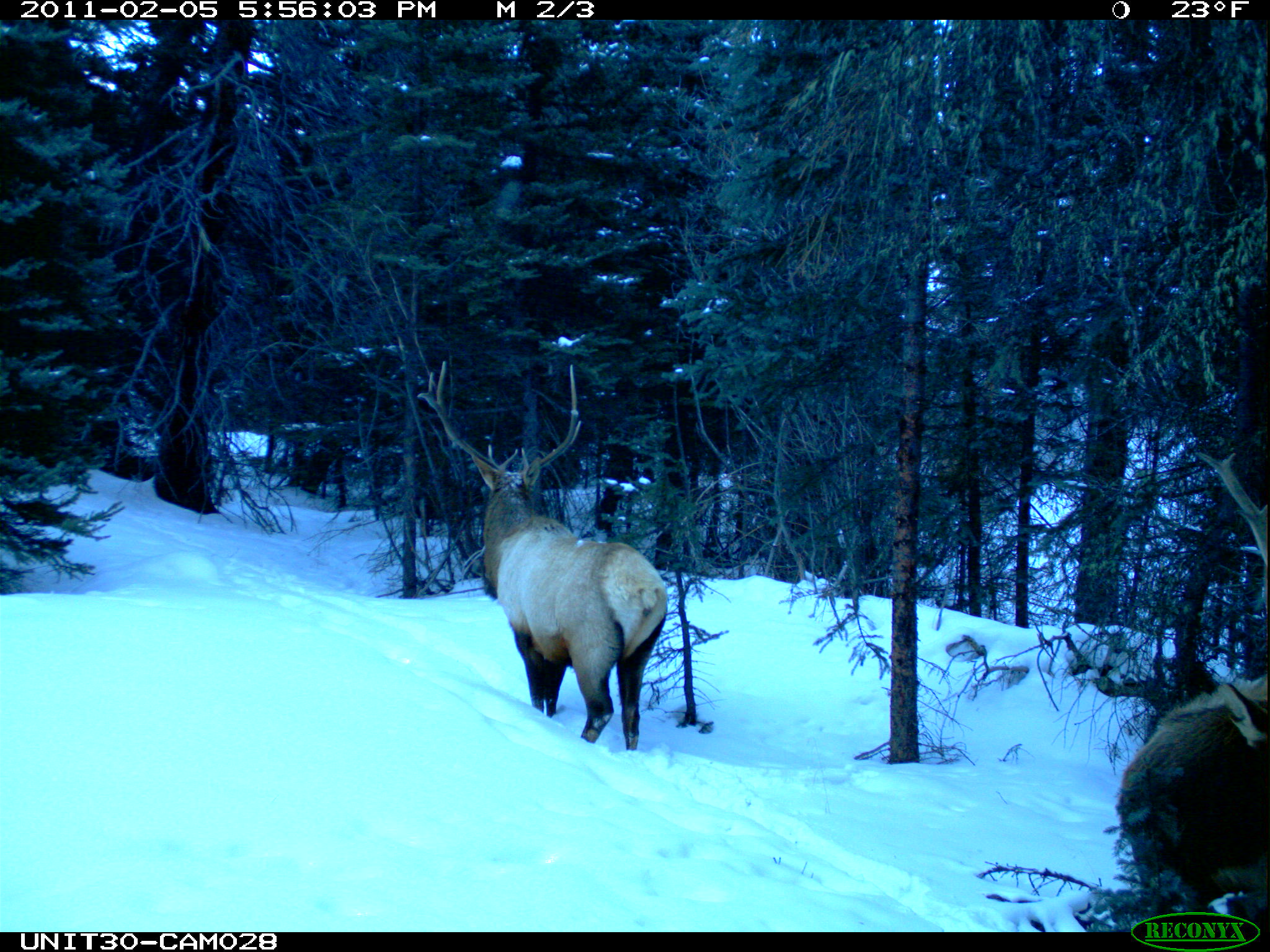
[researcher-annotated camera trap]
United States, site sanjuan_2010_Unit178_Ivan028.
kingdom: Animalia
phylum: Chordata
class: Mammalia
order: Artiodactyla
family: Cervidae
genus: Cervus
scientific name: Cervus elaphus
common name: red deer